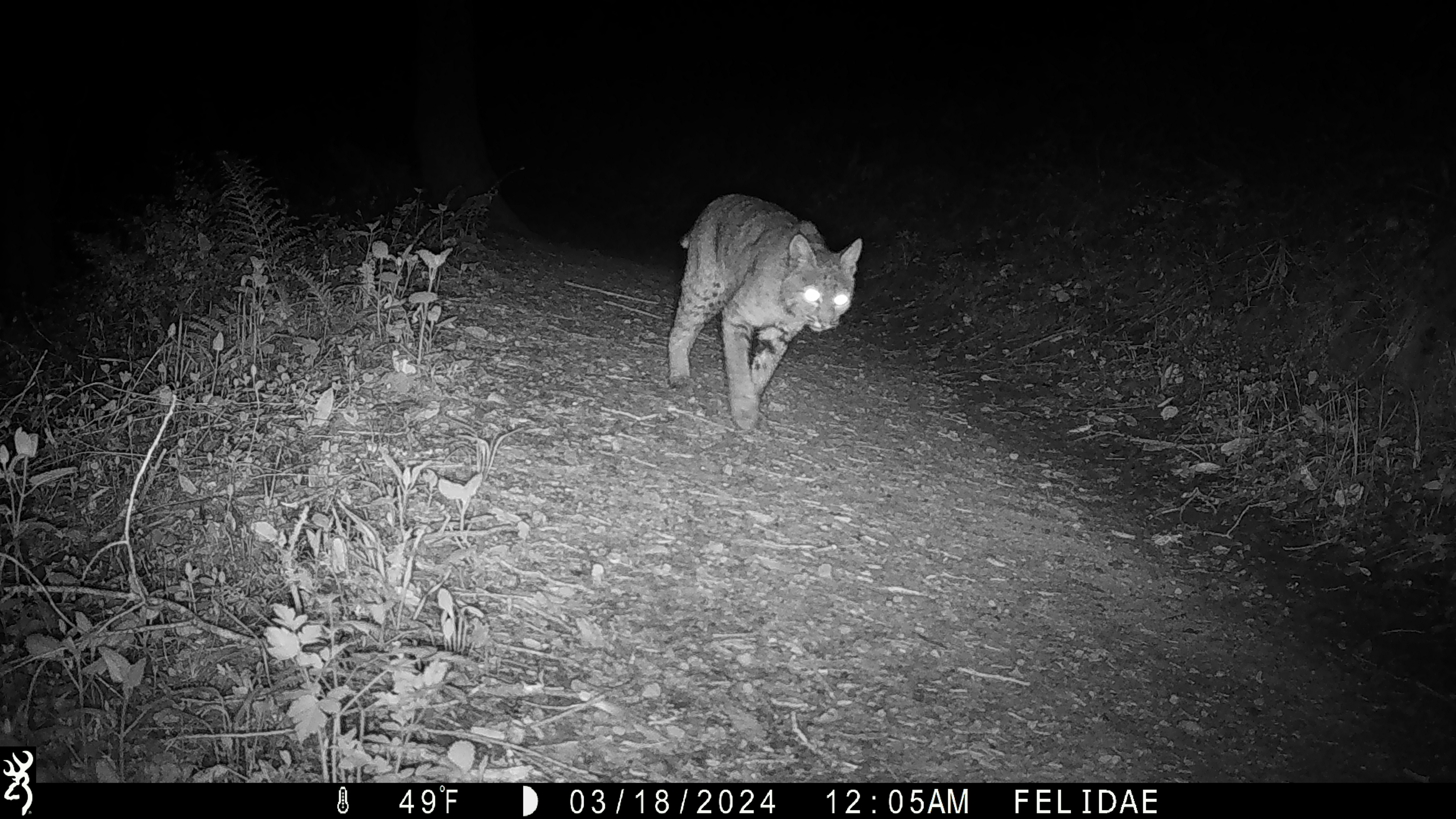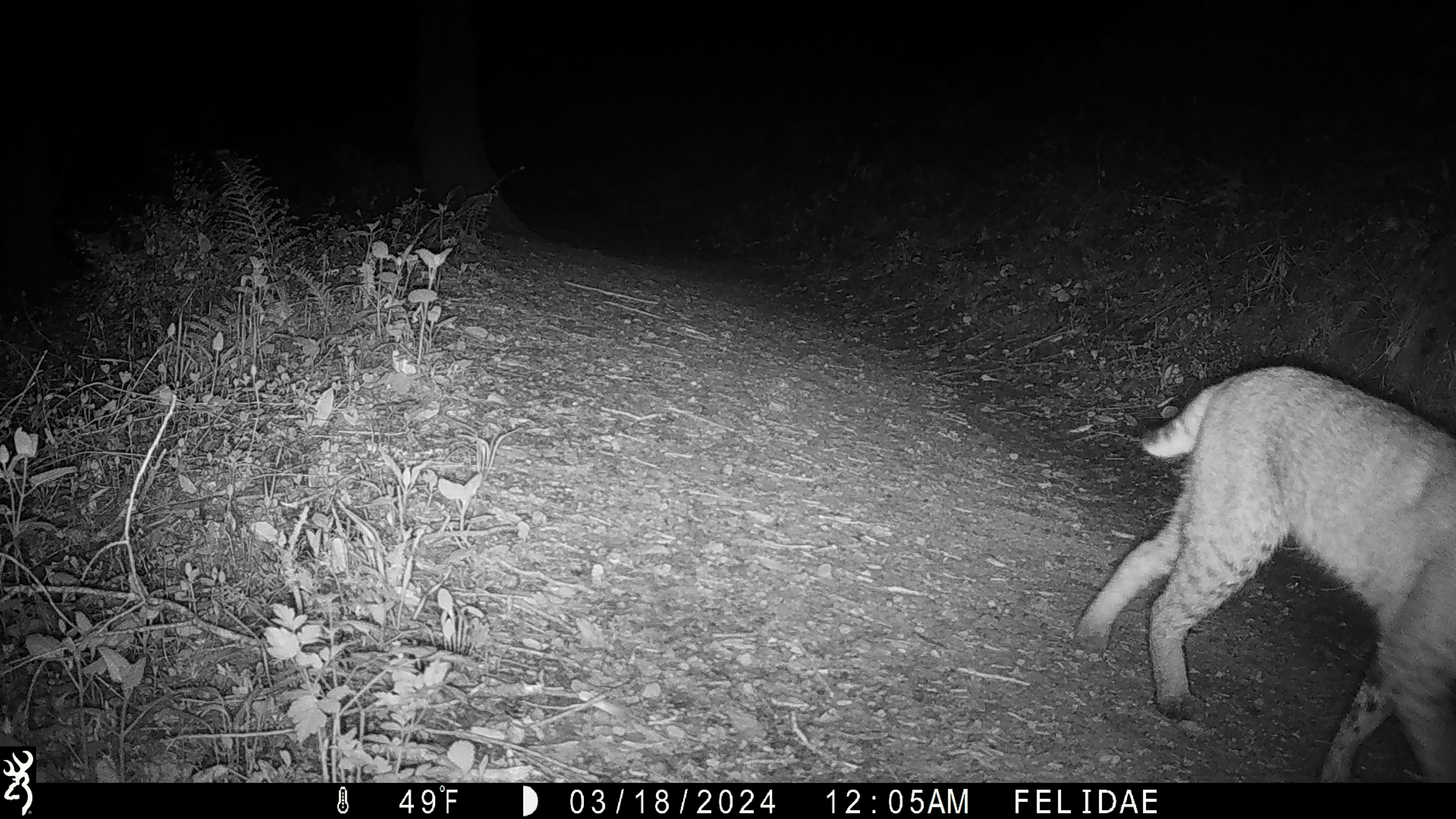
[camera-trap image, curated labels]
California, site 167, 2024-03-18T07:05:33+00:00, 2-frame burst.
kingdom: Animalia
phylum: Chordata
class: Mammalia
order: Carnivora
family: Felidae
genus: Lynx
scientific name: Lynx rufus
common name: bobcat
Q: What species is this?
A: Bobcat (Lynx rufus).